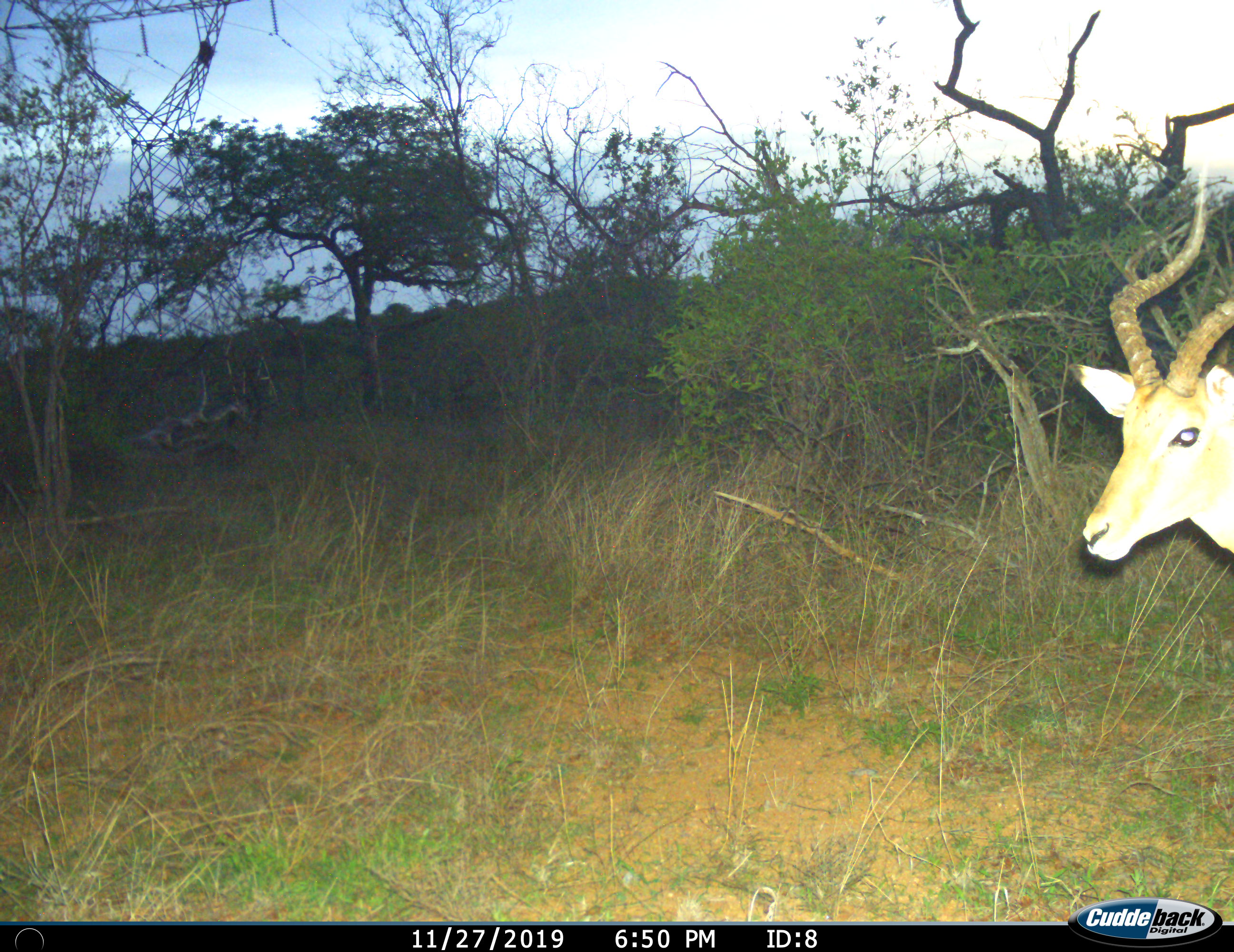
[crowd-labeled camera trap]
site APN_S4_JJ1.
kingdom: Animalia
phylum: Chordata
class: Mammalia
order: Artiodactyla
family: Bovidae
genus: Aepyceros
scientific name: Aepyceros melampus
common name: impala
Impala (Aepyceros melampus), count 1. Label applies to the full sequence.